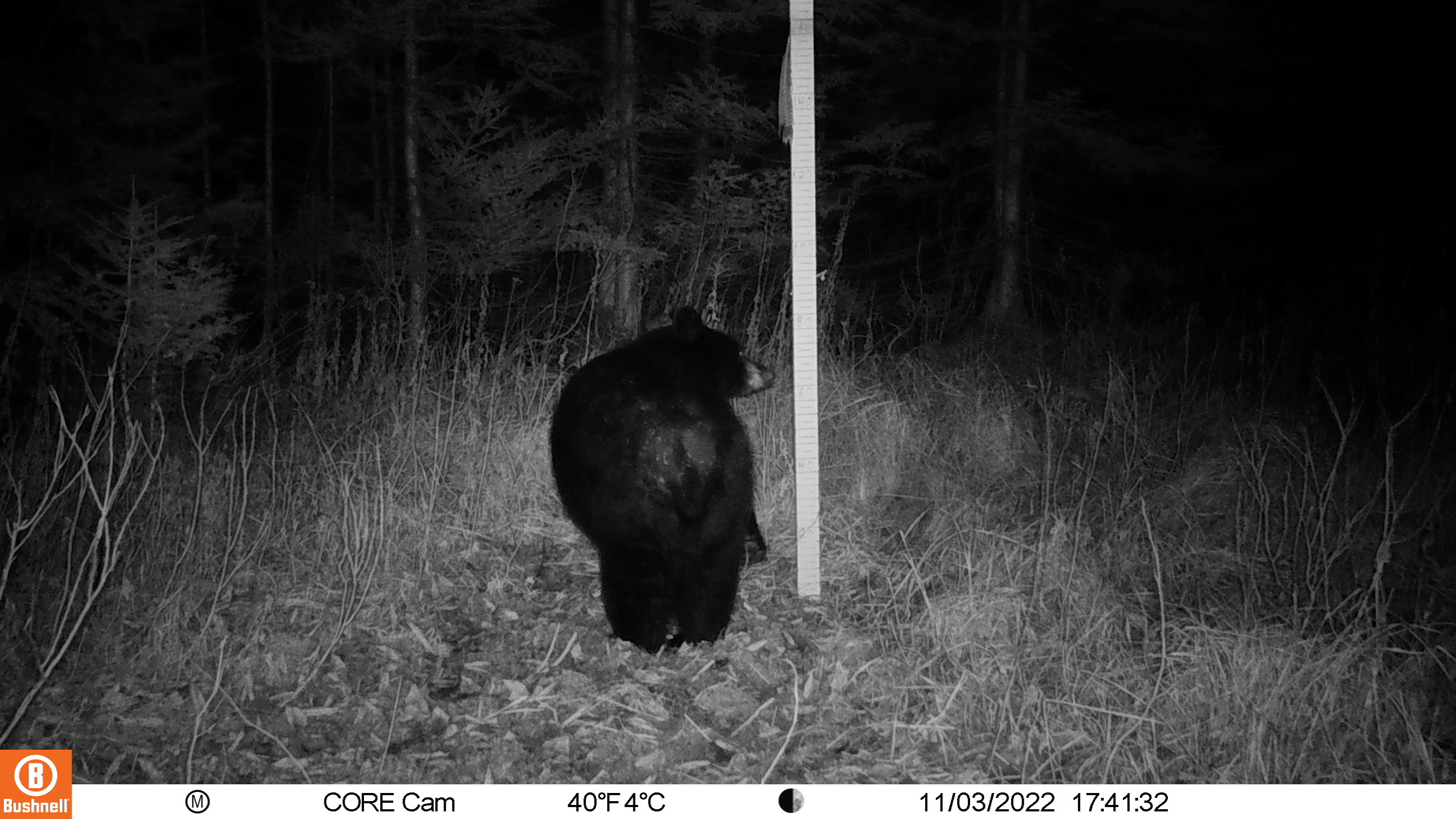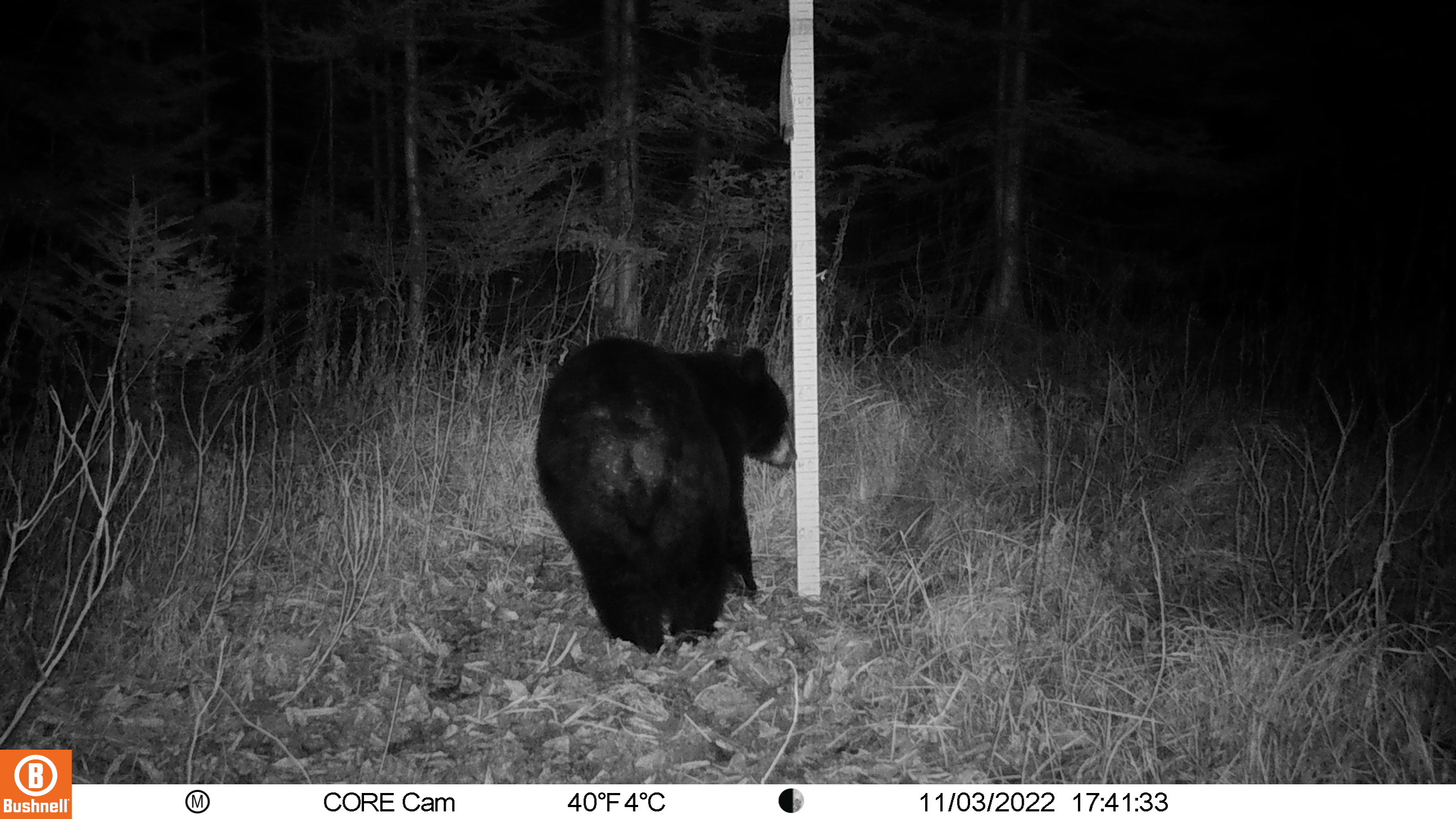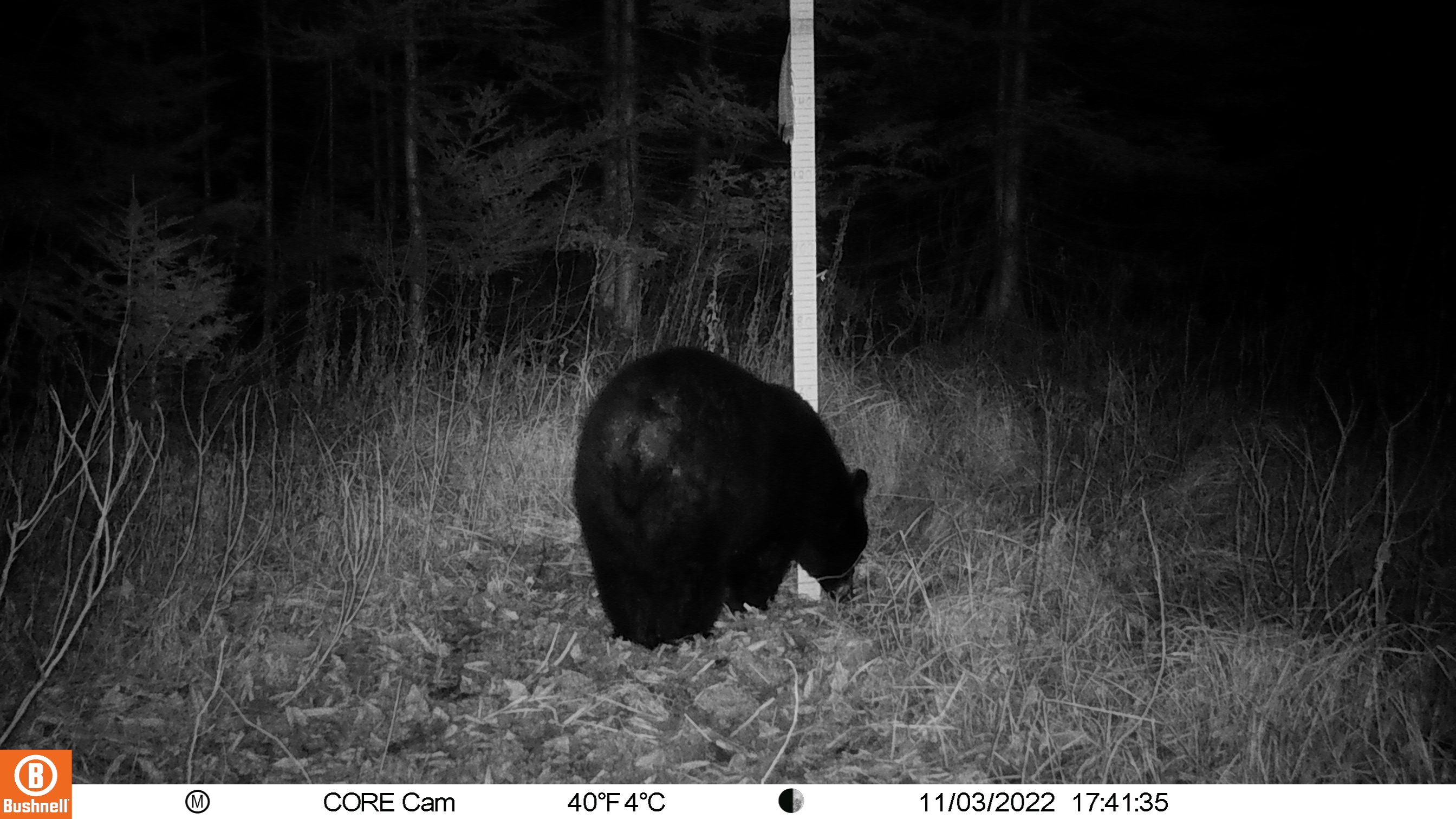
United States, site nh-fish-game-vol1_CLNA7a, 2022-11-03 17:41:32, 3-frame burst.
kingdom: Animalia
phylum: Chordata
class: Mammalia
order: Carnivora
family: Ursidae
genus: Ursus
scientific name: Ursus americanus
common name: black bear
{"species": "black bear (Ursus americanus)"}